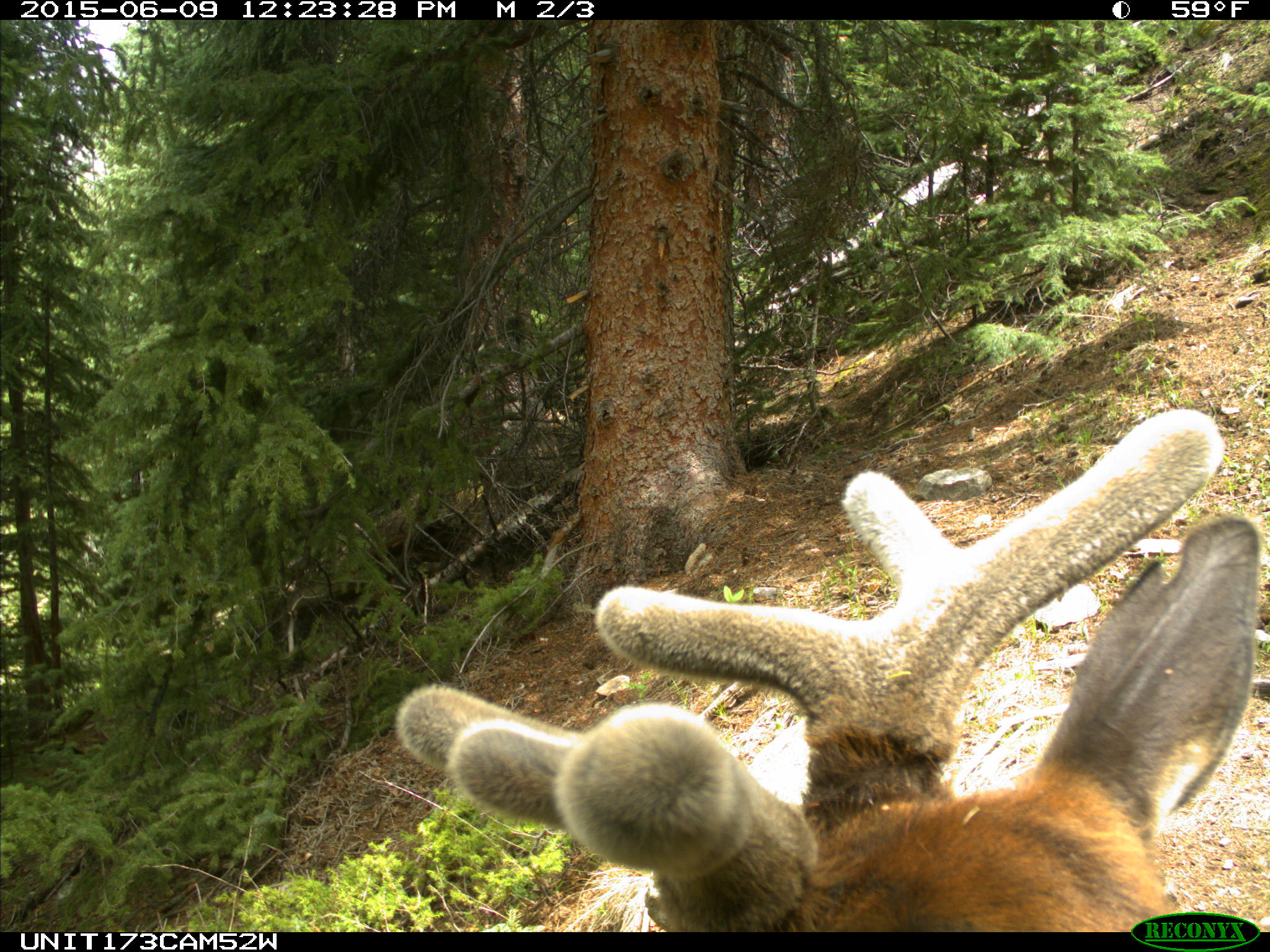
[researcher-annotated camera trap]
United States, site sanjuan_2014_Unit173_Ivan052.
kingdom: Animalia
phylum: Chordata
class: Mammalia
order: Artiodactyla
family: Cervidae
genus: Cervus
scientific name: Cervus elaphus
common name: red deer